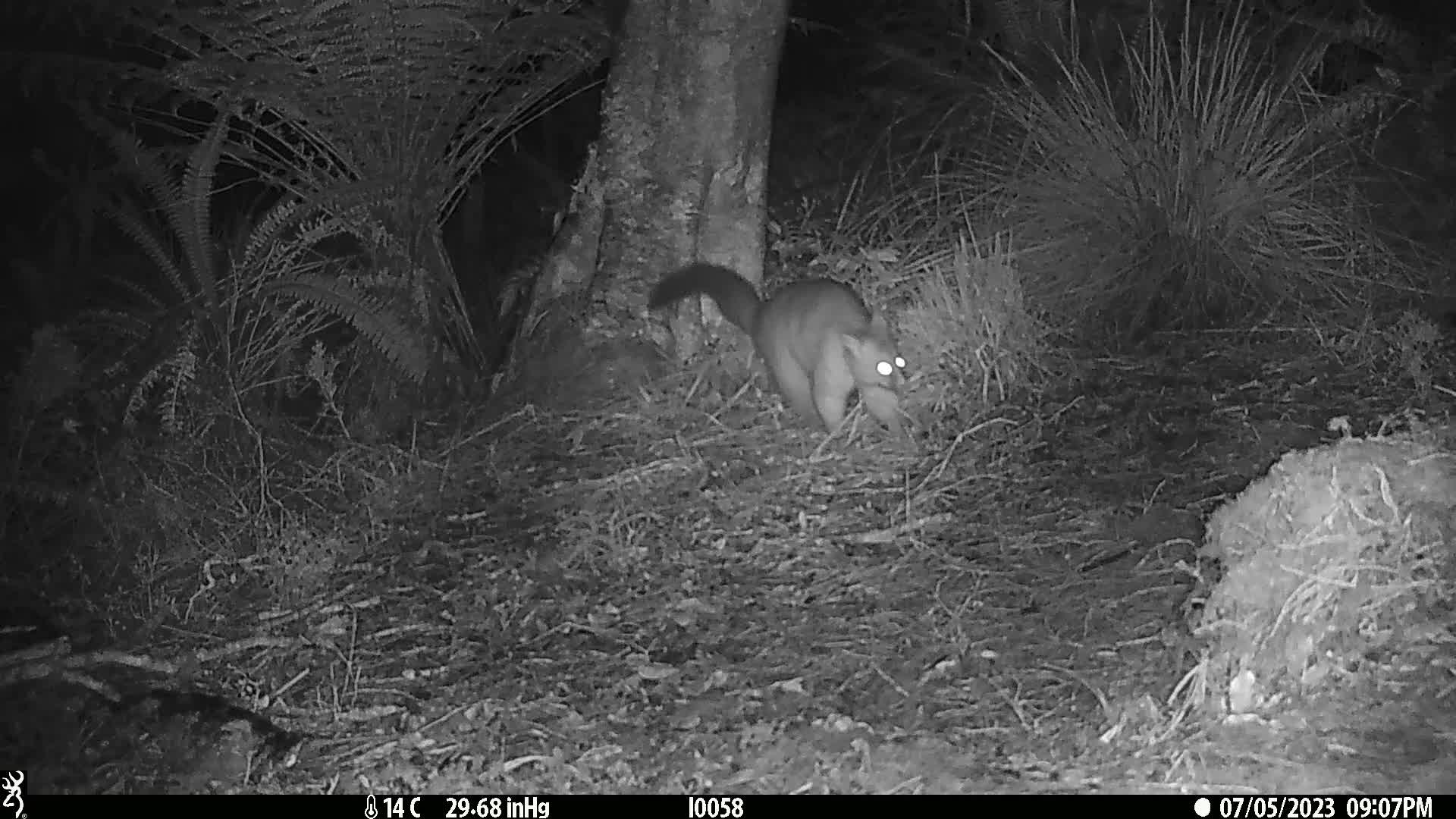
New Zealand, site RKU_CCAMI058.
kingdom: Animalia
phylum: Chordata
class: Mammalia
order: Diprotodontia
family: Phalangeridae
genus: Trichosurus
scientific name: Trichosurus vulpecula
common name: common brushtail possum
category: possum